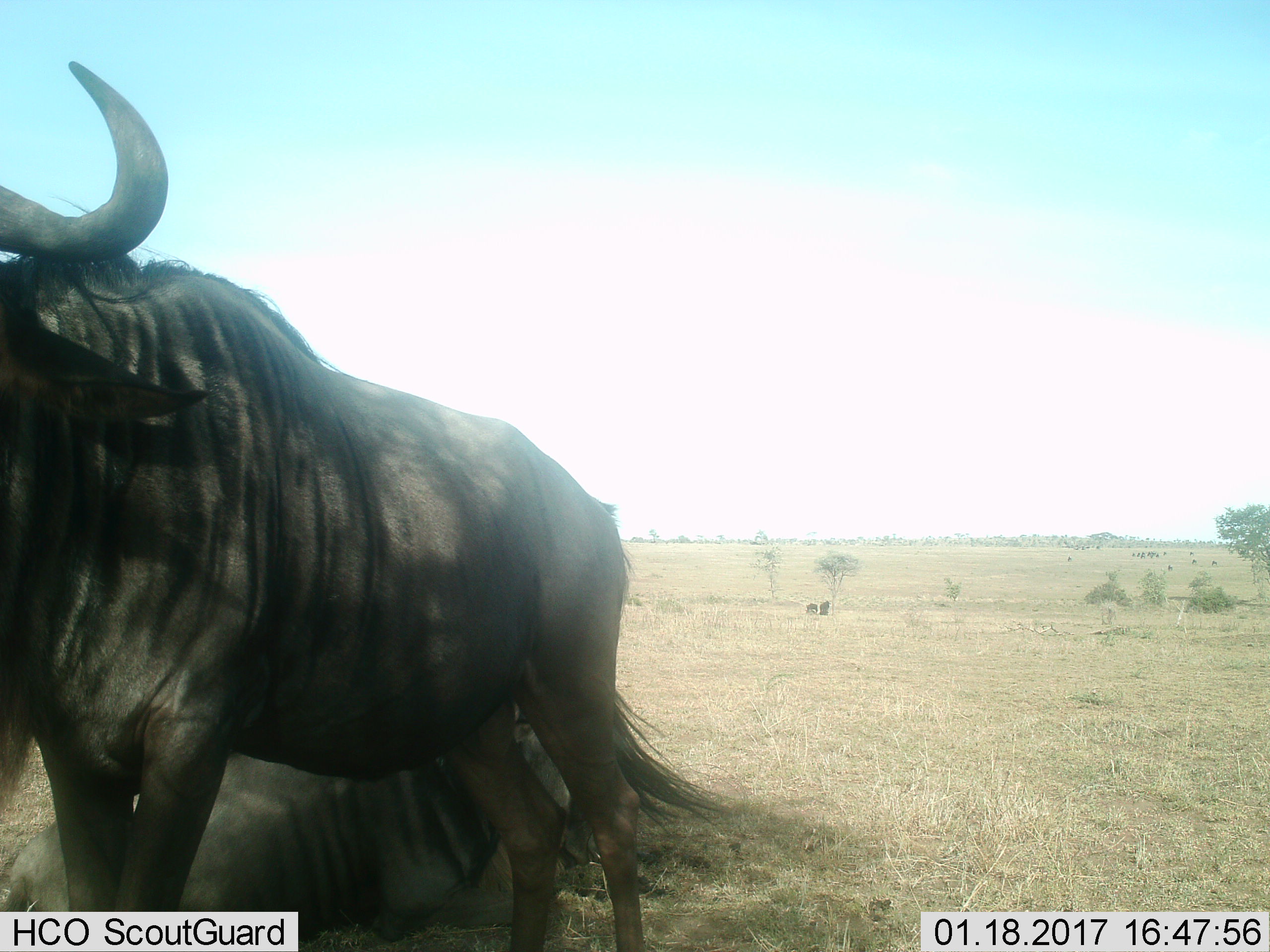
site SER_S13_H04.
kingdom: Animalia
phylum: Chordata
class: Mammalia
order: Artiodactyla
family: Bovidae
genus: Connochaetes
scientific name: Connochaetes taurinus taurinus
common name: blue wildebeest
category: wildebeestblue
Wildebeestblue (blue wildebeest) (Connochaetes taurinus taurinus), count 2. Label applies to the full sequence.